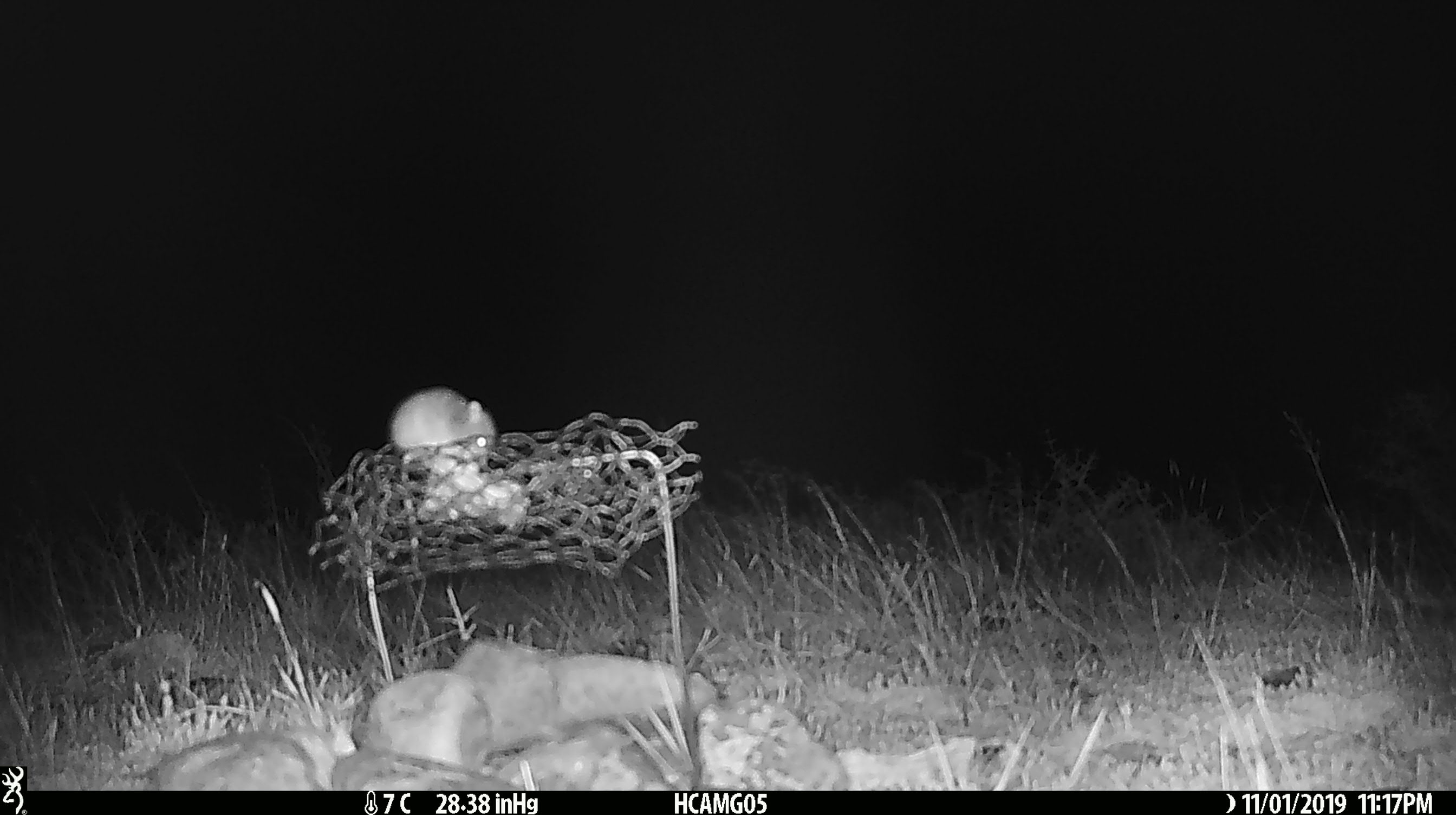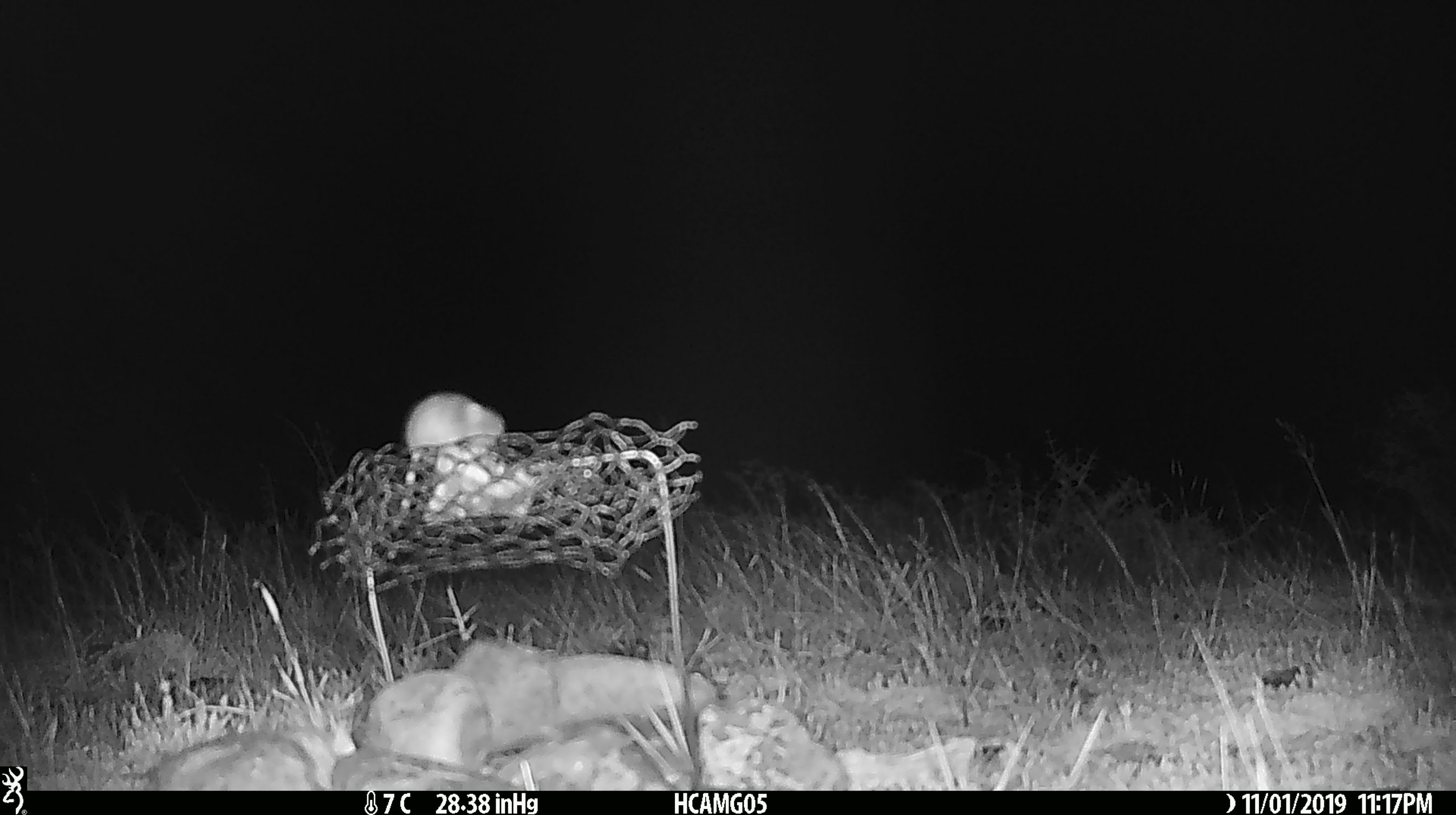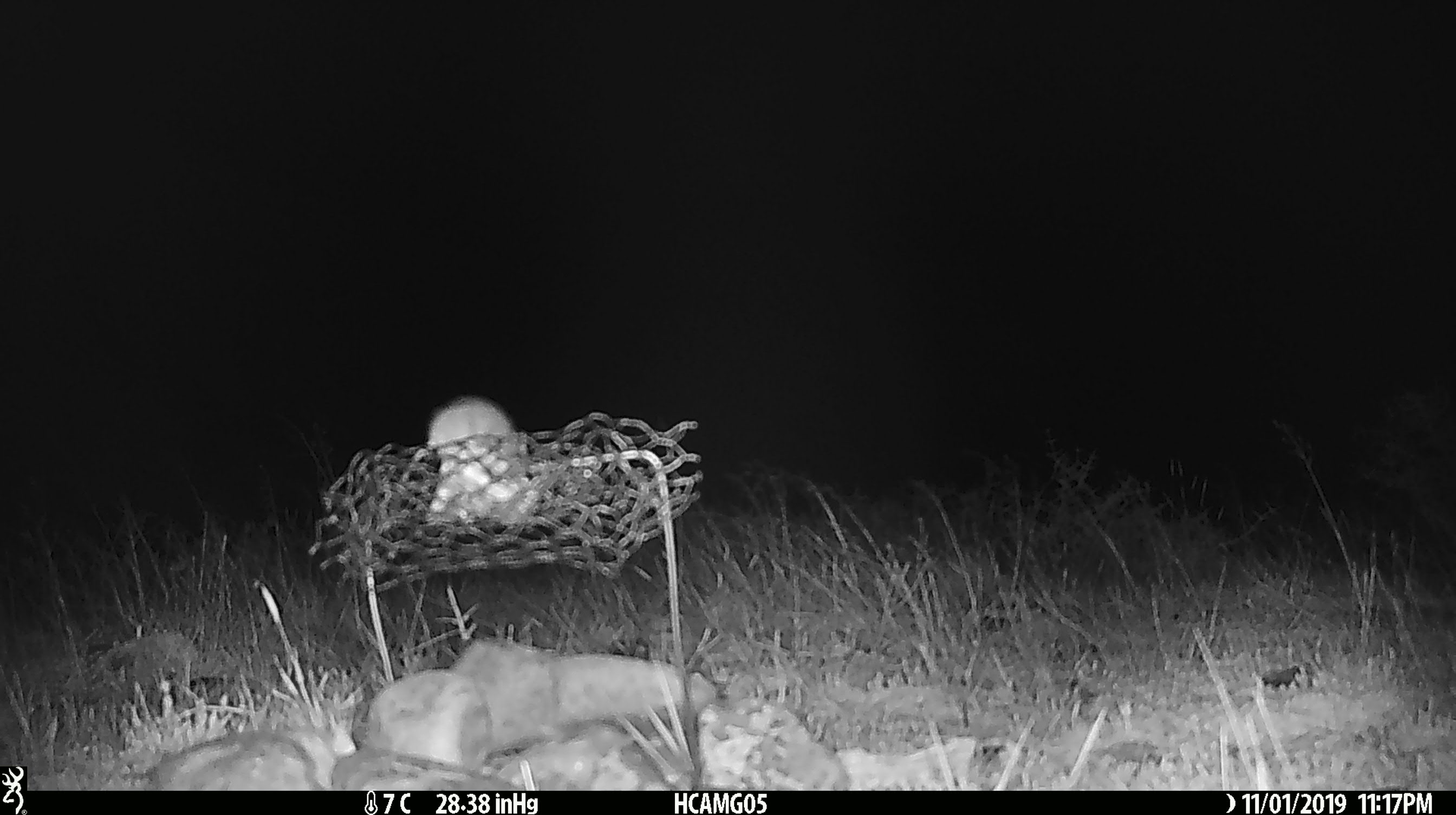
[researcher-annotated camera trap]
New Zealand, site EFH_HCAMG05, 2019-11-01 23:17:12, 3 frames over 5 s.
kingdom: Animalia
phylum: Chordata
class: Mammalia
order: Rodentia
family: Muridae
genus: Mus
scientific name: Mus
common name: mouse